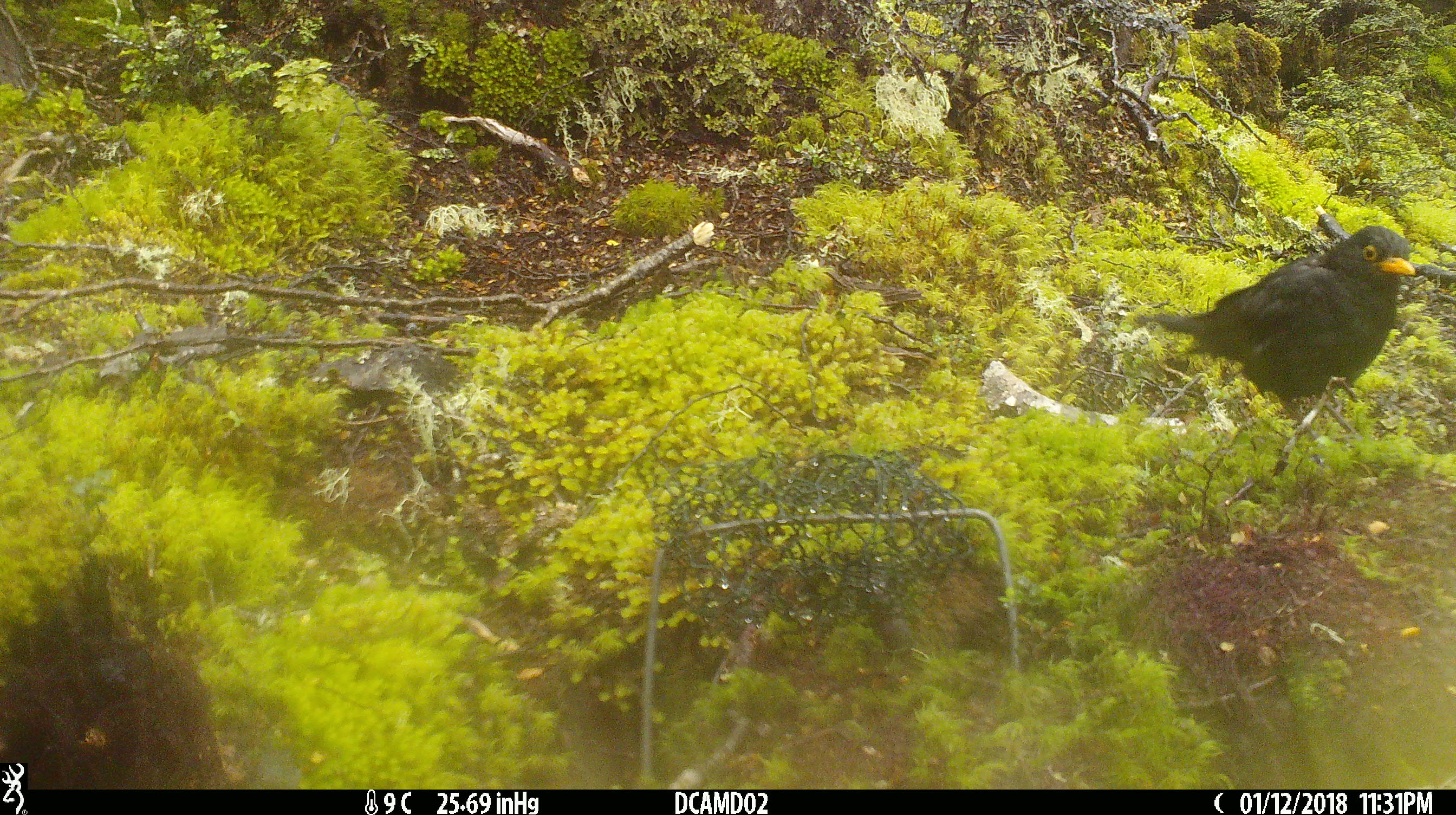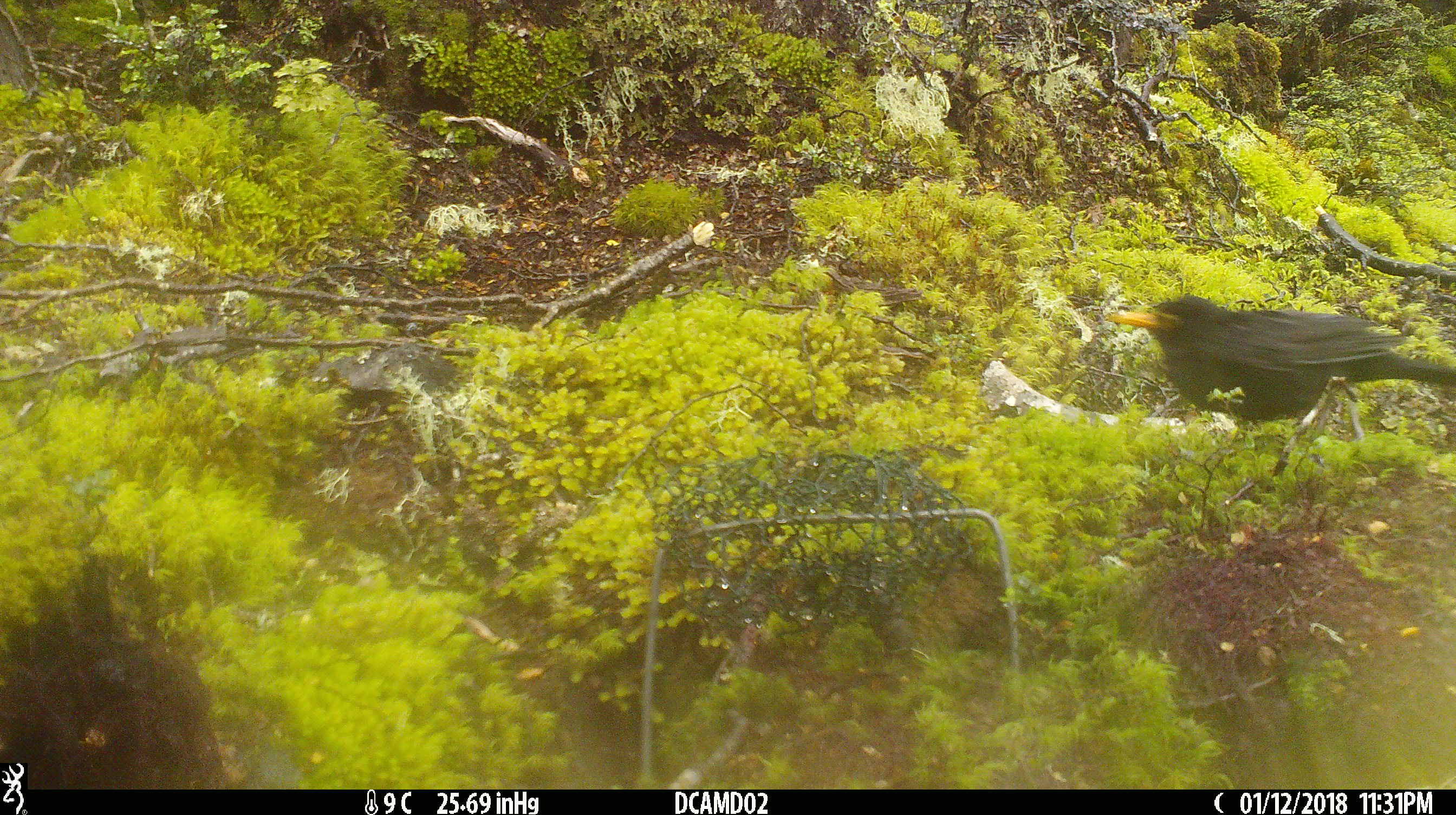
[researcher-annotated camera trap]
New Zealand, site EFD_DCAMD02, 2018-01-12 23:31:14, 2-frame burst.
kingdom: Animalia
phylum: Chordata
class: Aves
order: Passeriformes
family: Turdidae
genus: Turdus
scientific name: Turdus merula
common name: eurasian blackbird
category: blackbird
Blackbird (eurasian blackbird) (Turdus merula).